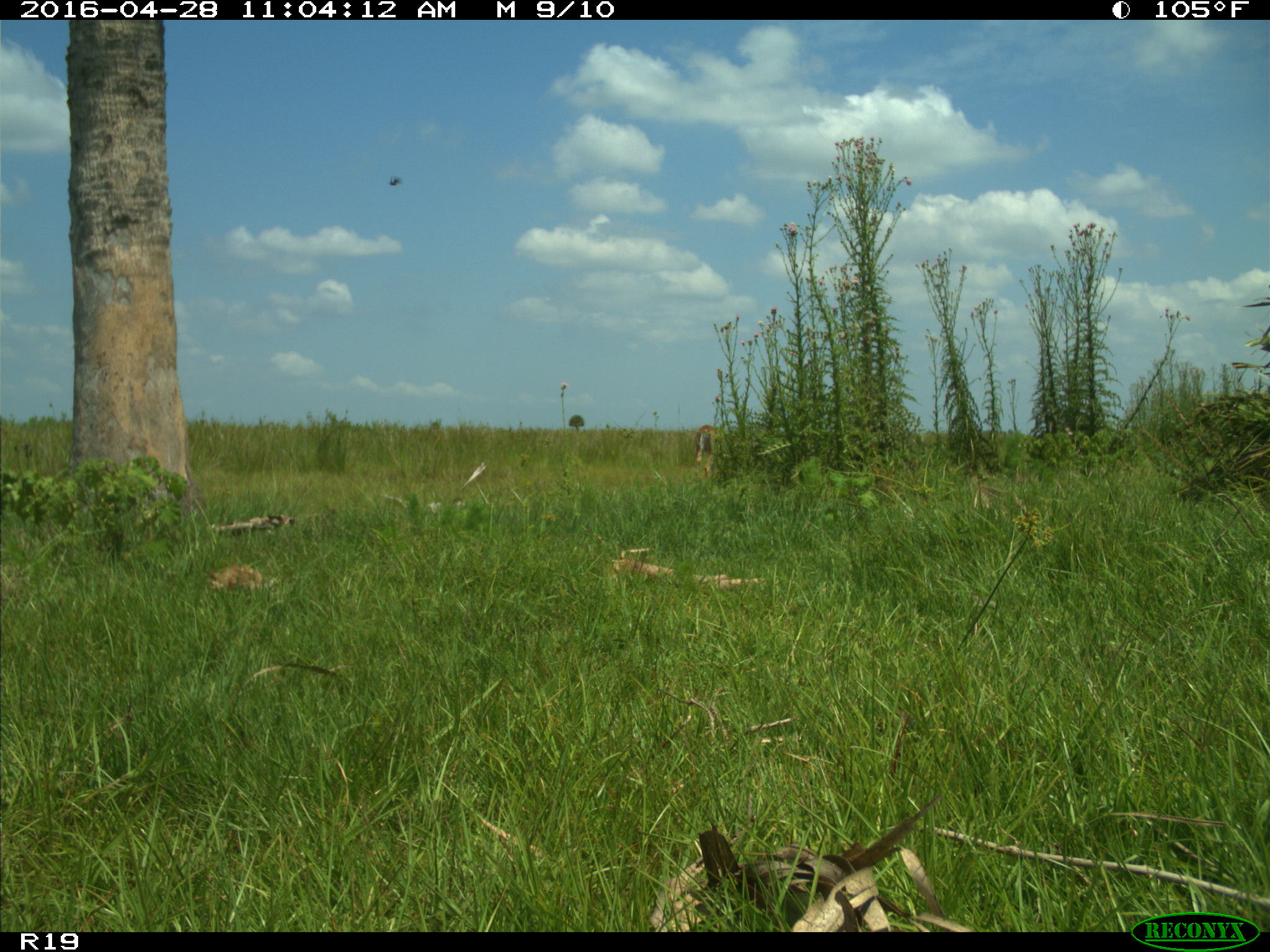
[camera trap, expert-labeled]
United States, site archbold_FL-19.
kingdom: Animalia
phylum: Chordata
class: Mammalia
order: Artiodactyla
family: Cervidae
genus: Odocoileus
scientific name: Odocoileus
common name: deer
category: unidentified deer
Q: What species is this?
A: Unidentified deer (deer) (Odocoileus).